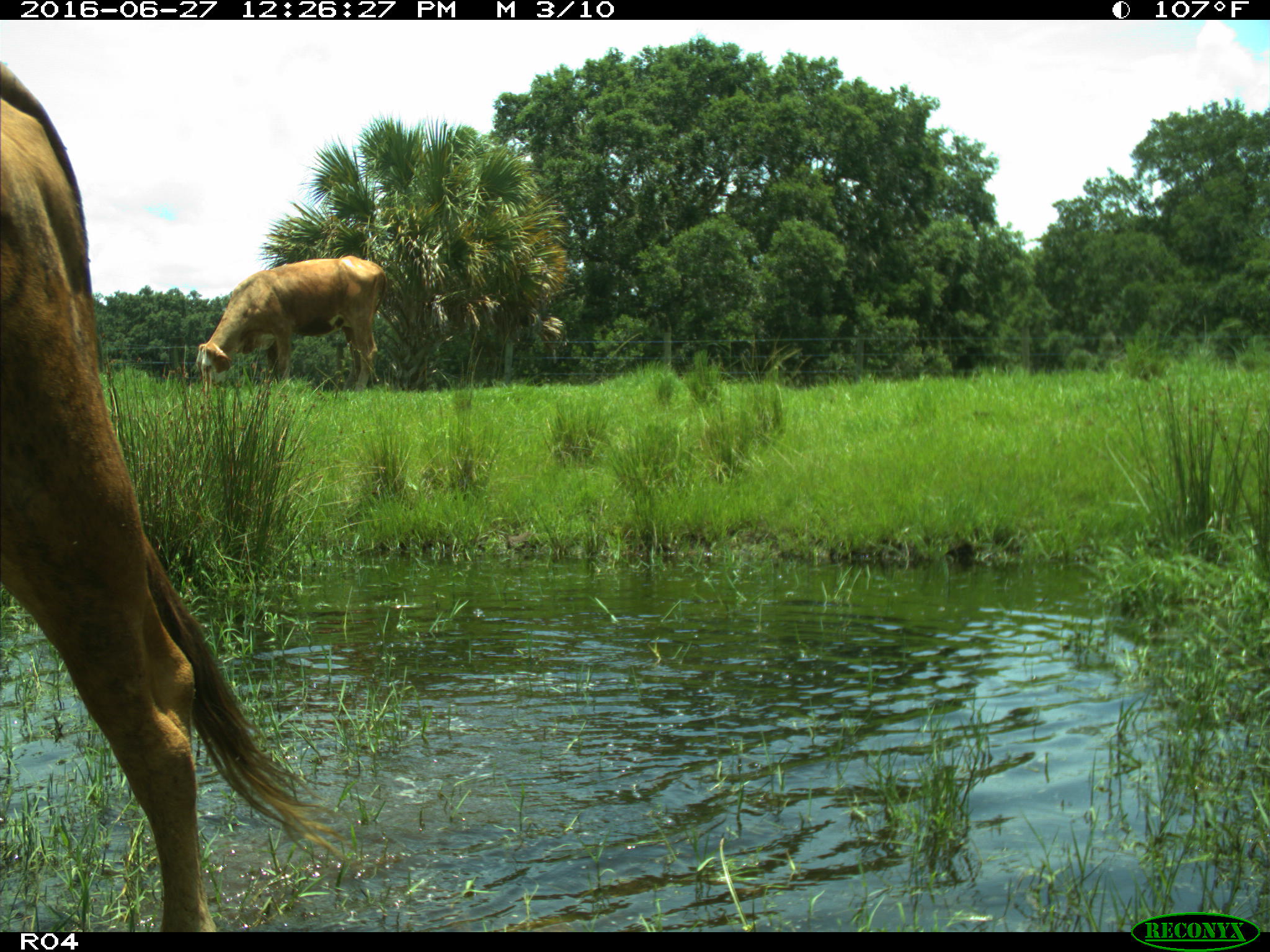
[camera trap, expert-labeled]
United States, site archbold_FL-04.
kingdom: Animalia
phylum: Chordata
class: Mammalia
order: Artiodactyla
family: Bovidae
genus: Bos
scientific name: Bos taurus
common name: domestic cow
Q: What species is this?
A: Bos taurus (domestic cow).